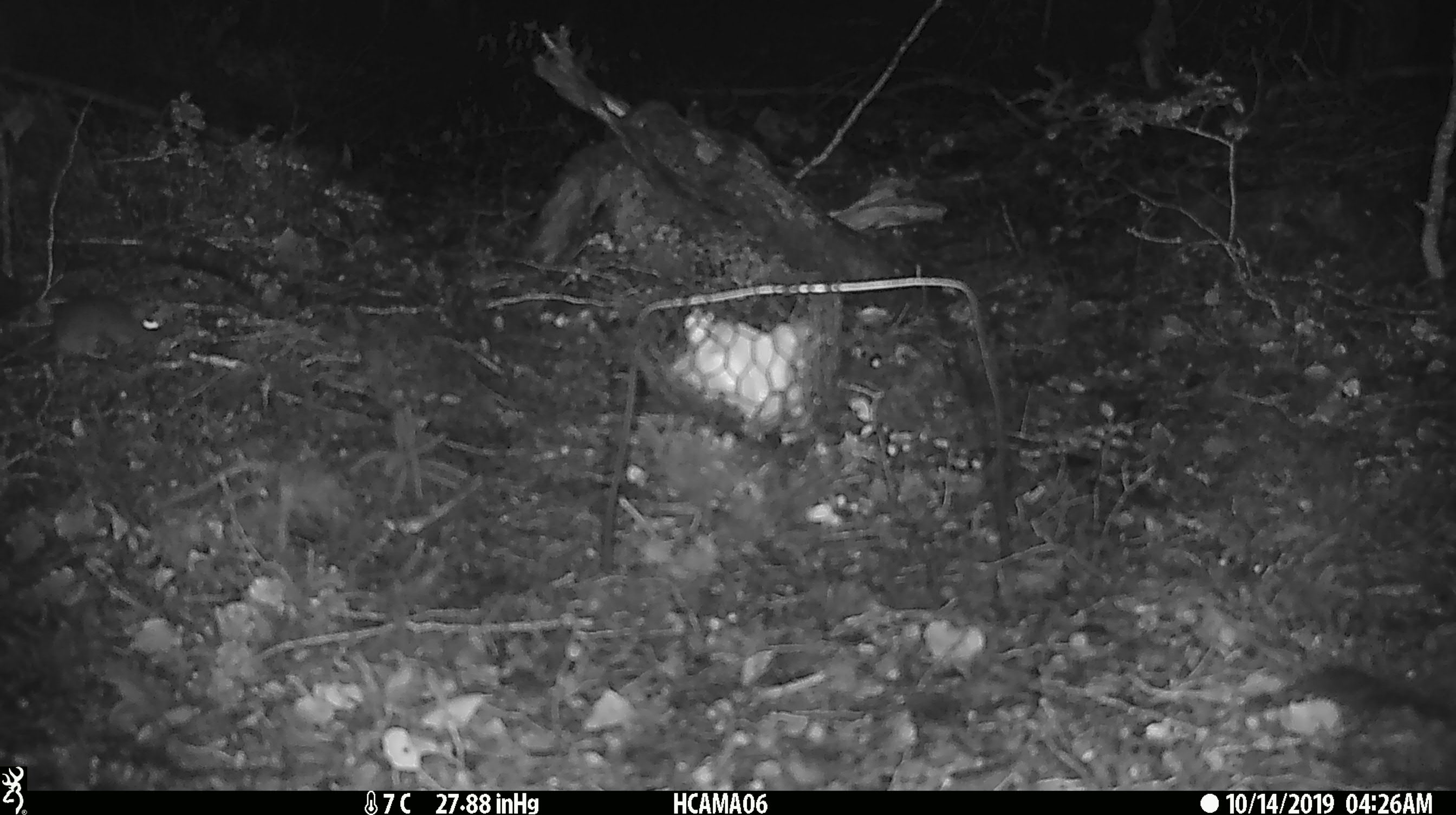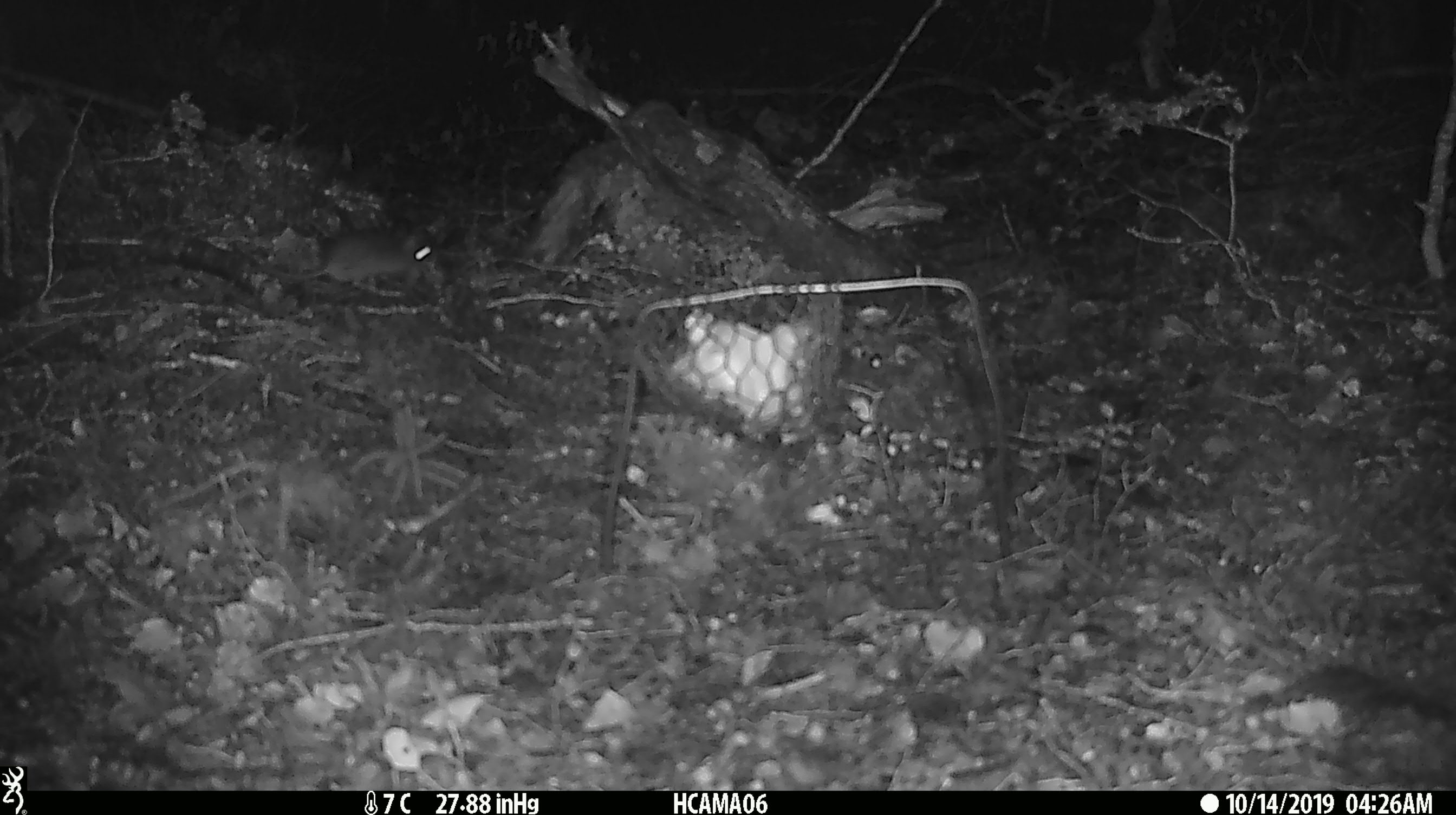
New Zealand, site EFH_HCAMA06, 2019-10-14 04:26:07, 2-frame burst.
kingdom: Animalia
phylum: Chordata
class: Mammalia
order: Rodentia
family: Muridae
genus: Mus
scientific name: Mus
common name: mouse